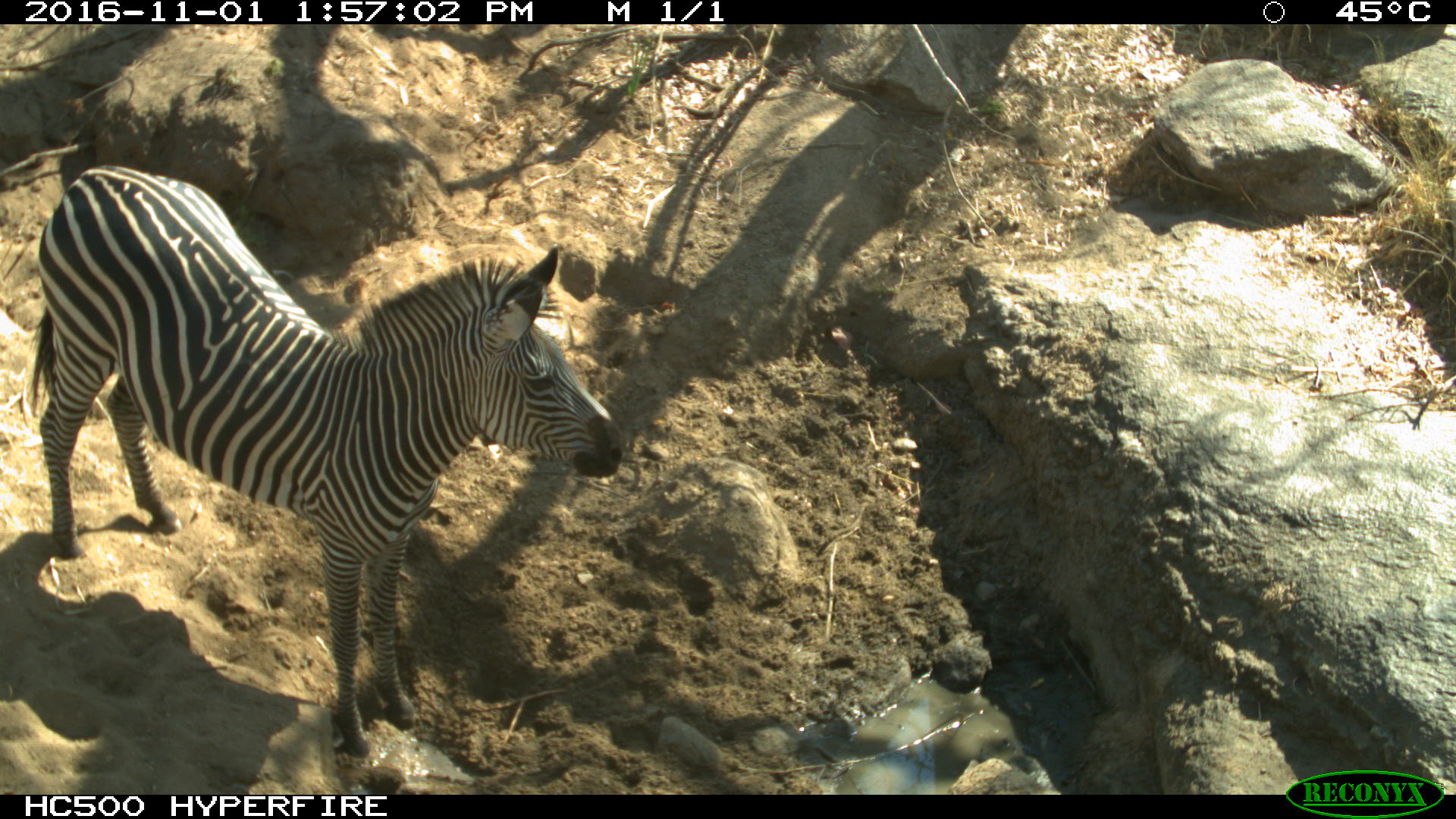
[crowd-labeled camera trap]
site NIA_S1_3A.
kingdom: Animalia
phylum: Chordata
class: Mammalia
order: Perissodactyla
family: Equidae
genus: Equus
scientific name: Equus quagga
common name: plains zebra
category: zebraplains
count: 1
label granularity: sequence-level